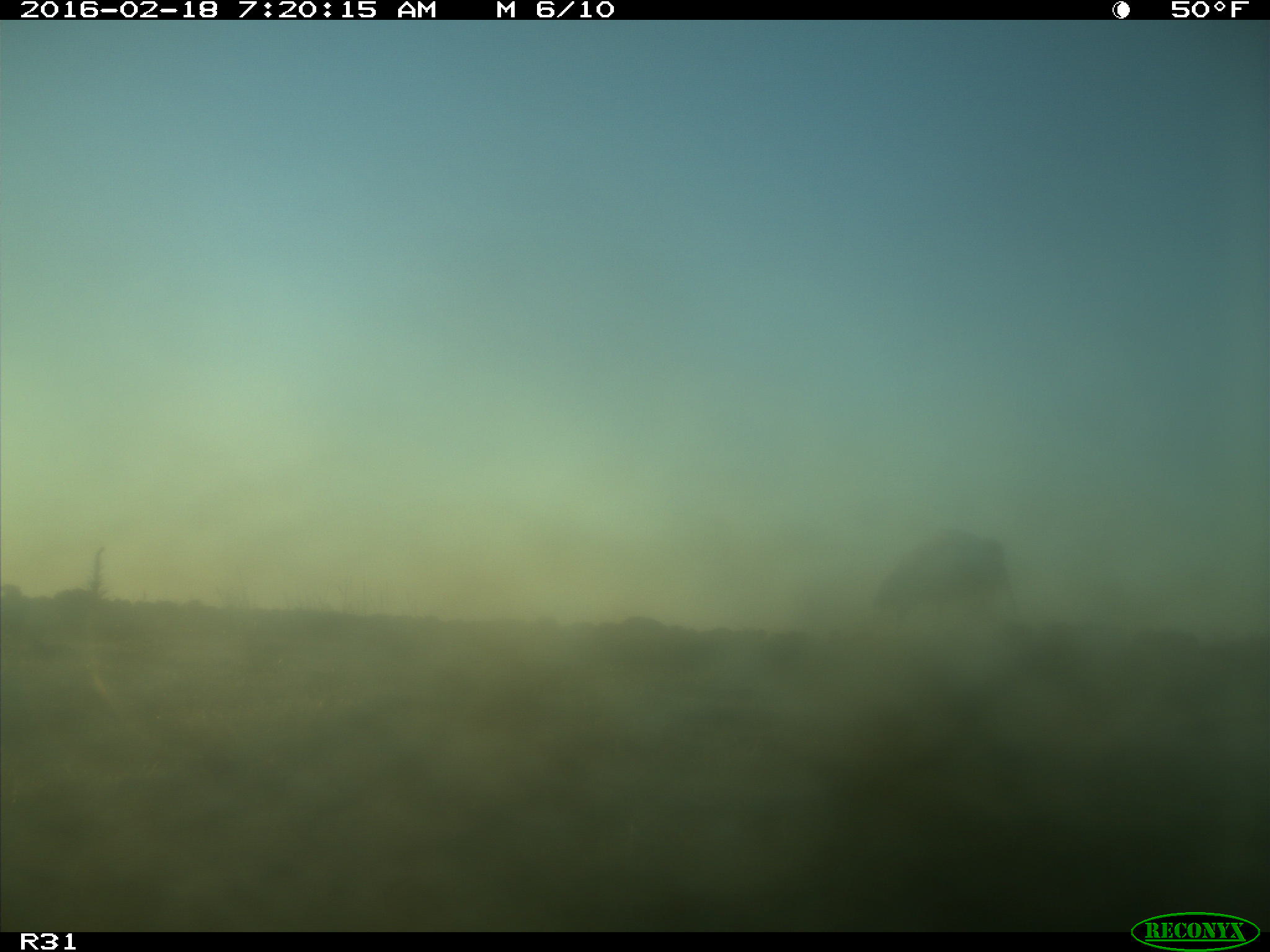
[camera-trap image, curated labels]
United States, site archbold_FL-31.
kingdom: Animalia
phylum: Chordata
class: Aves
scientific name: Aves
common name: birds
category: unidentified bird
Unidentified bird (birds) (Aves).